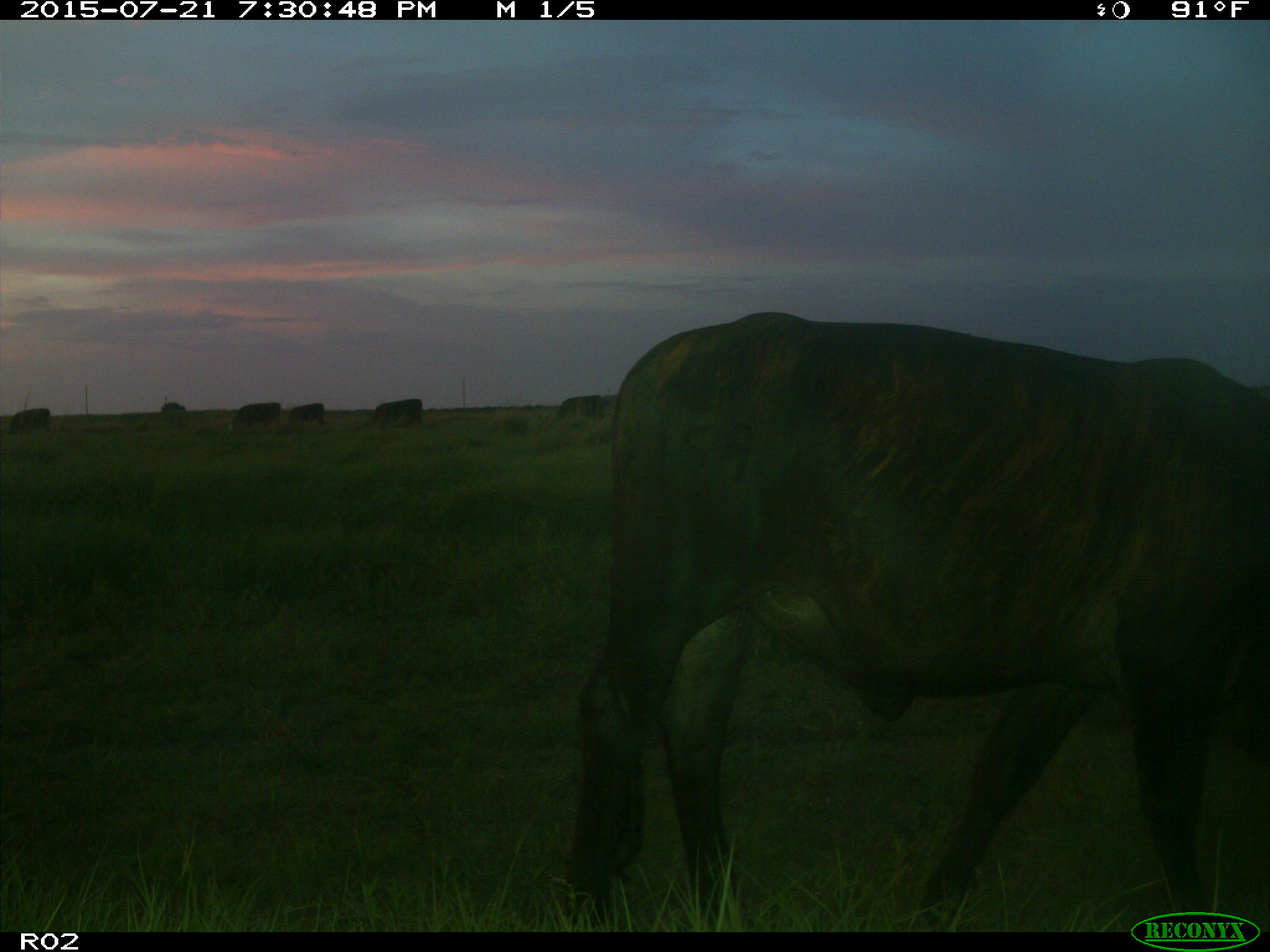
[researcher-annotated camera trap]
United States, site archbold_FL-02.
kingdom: Animalia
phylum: Chordata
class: Mammalia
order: Artiodactyla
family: Bovidae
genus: Bos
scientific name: Bos taurus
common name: domestic cow